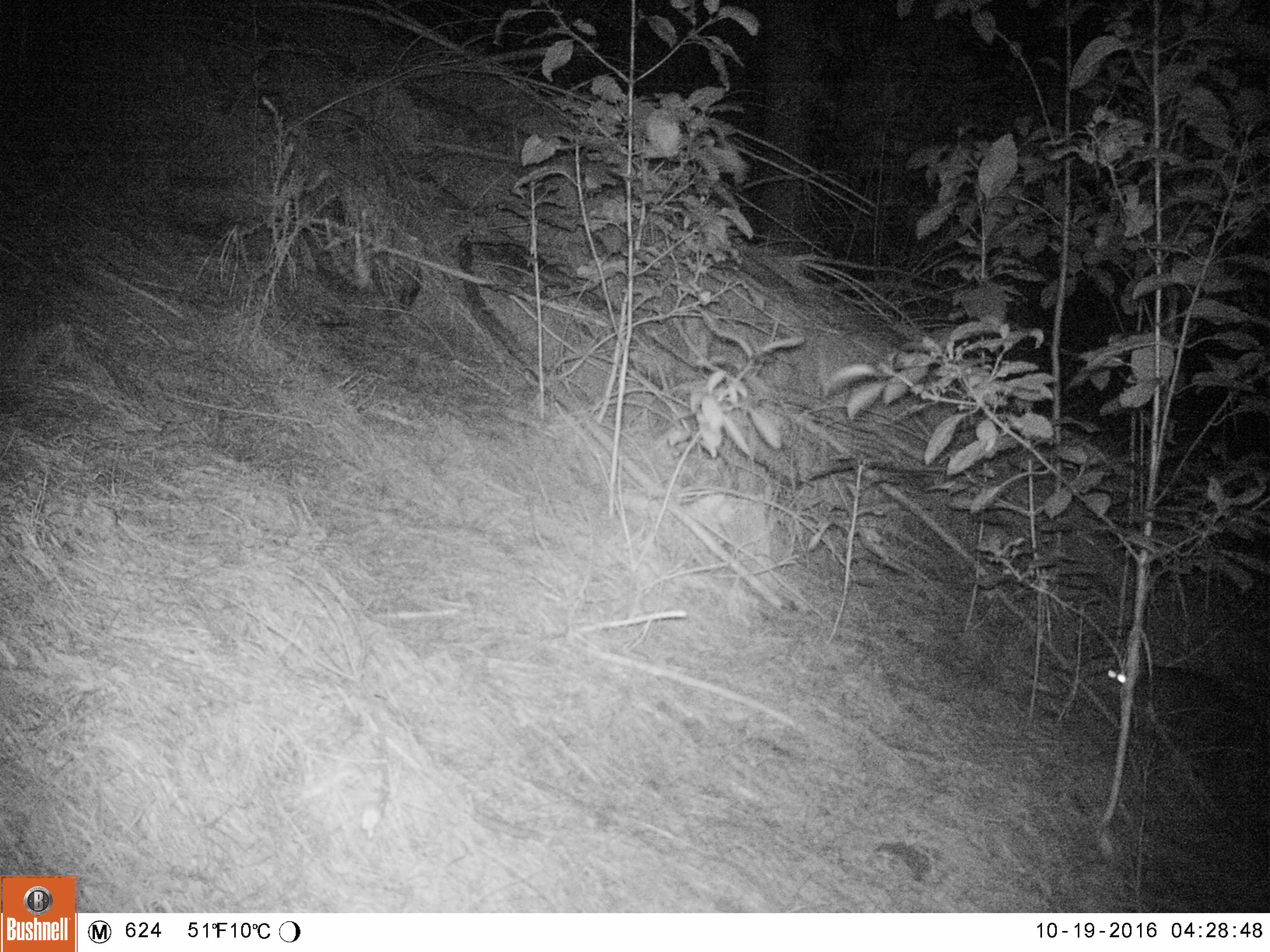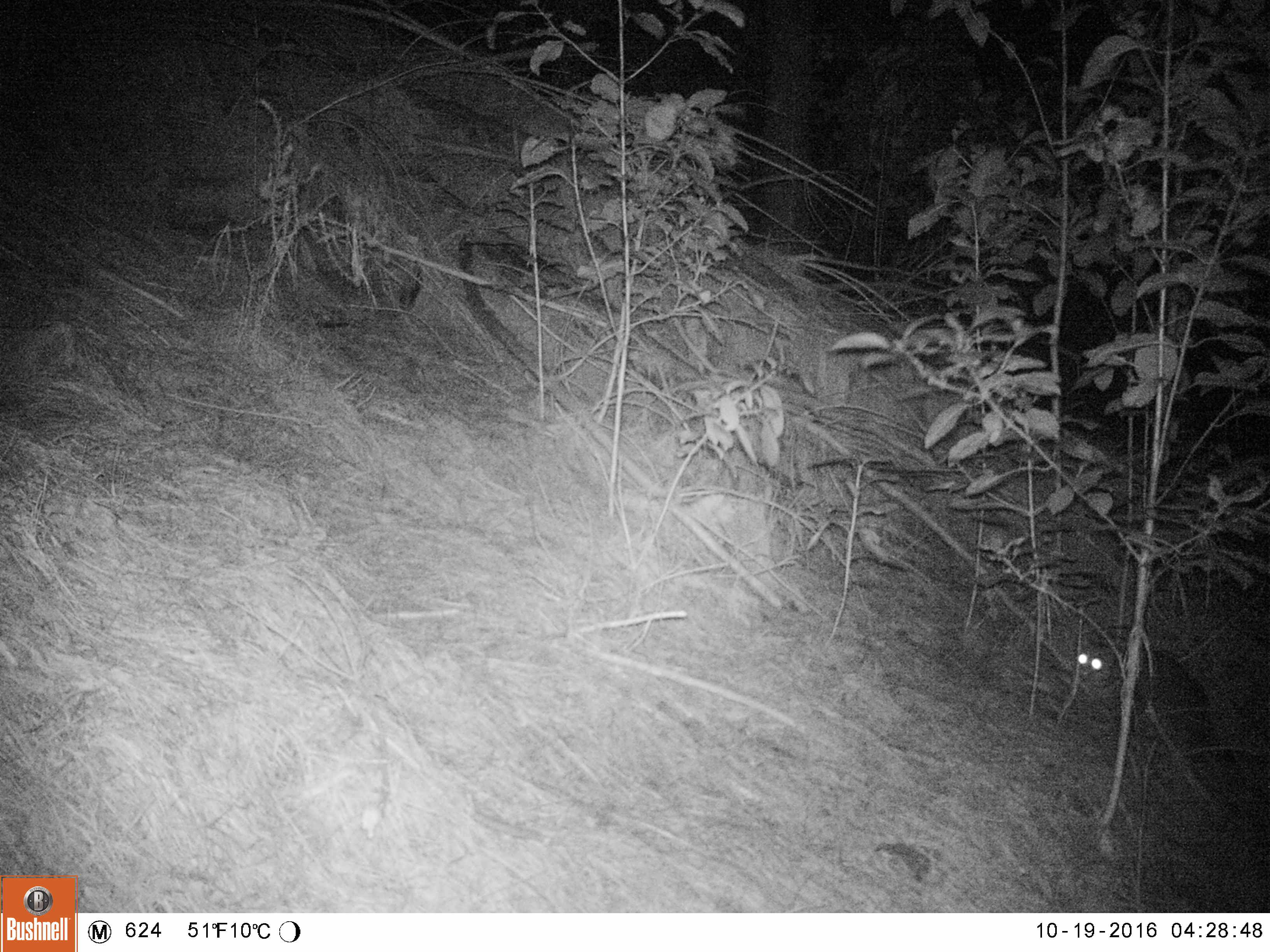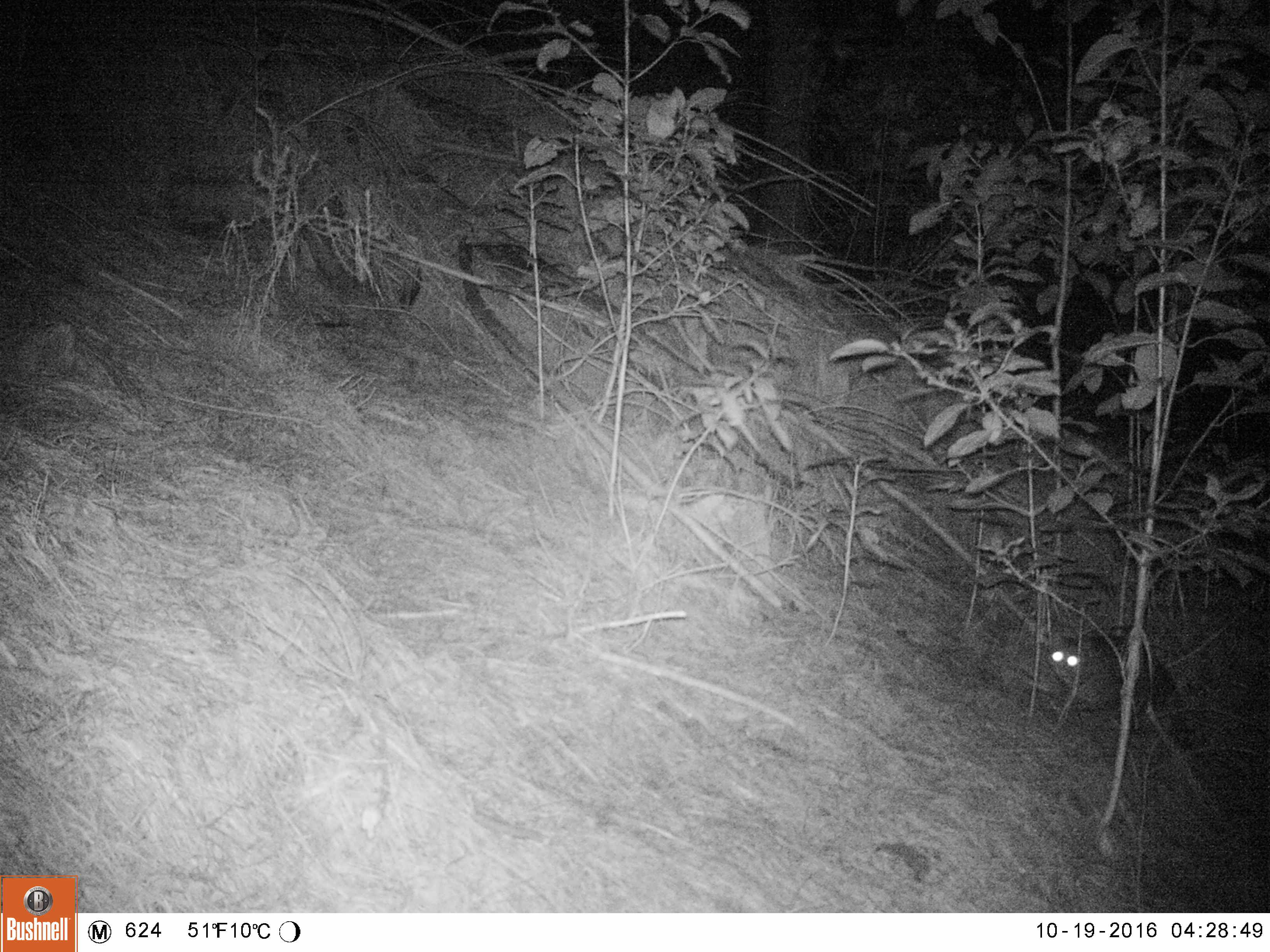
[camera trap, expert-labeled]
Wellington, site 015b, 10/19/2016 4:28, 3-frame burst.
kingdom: Animalia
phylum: Chordata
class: Mammalia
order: Carnivora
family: Felidae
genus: Felis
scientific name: Felis catus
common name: cat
Cat (Felis catus).